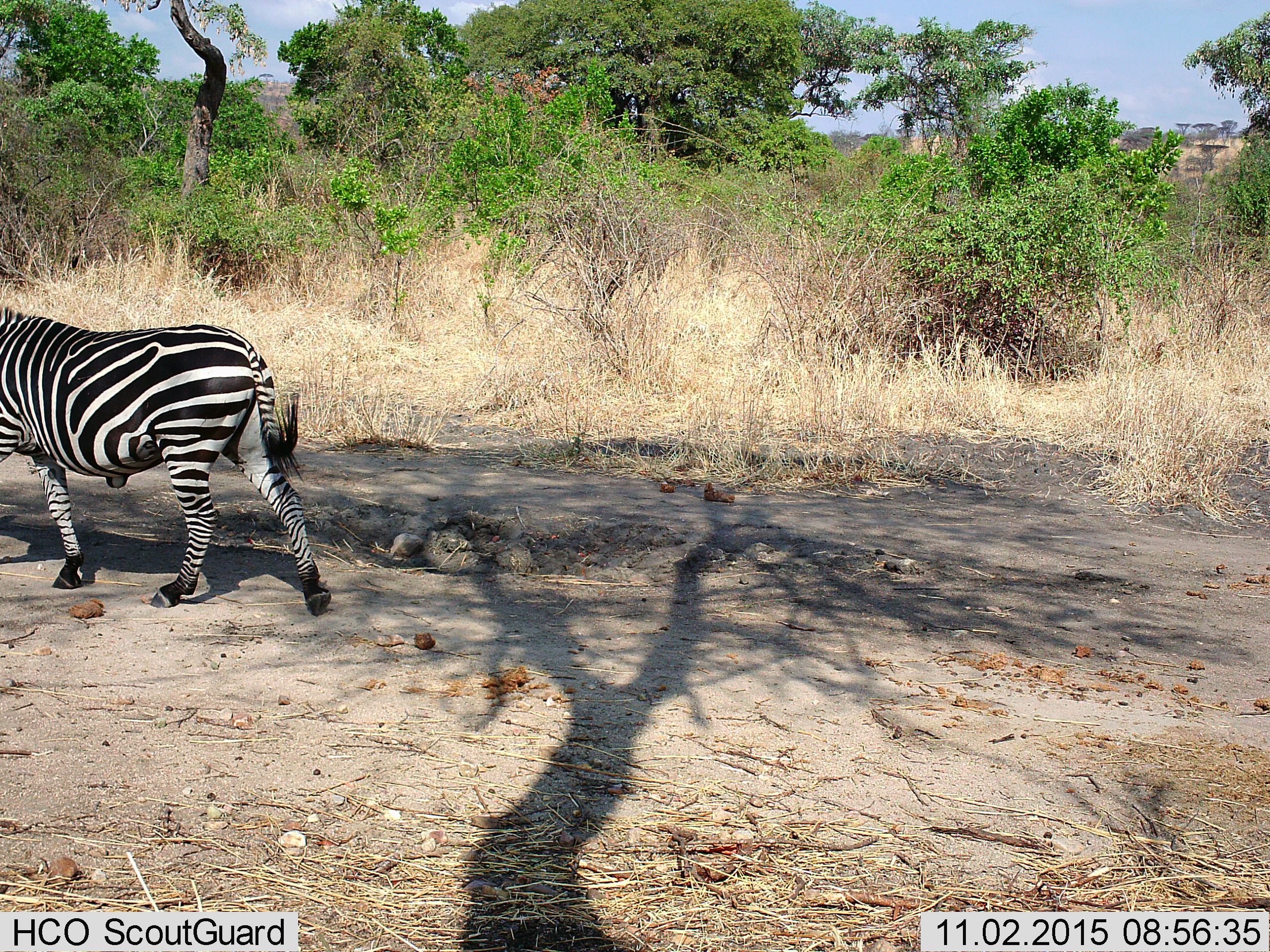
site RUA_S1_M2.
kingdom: Animalia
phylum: Chordata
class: Mammalia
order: Perissodactyla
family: Equidae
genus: Equus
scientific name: Equus quagga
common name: plains zebra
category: zebraplains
Zebraplains (plains zebra) (Equus quagga), count 1. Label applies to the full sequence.